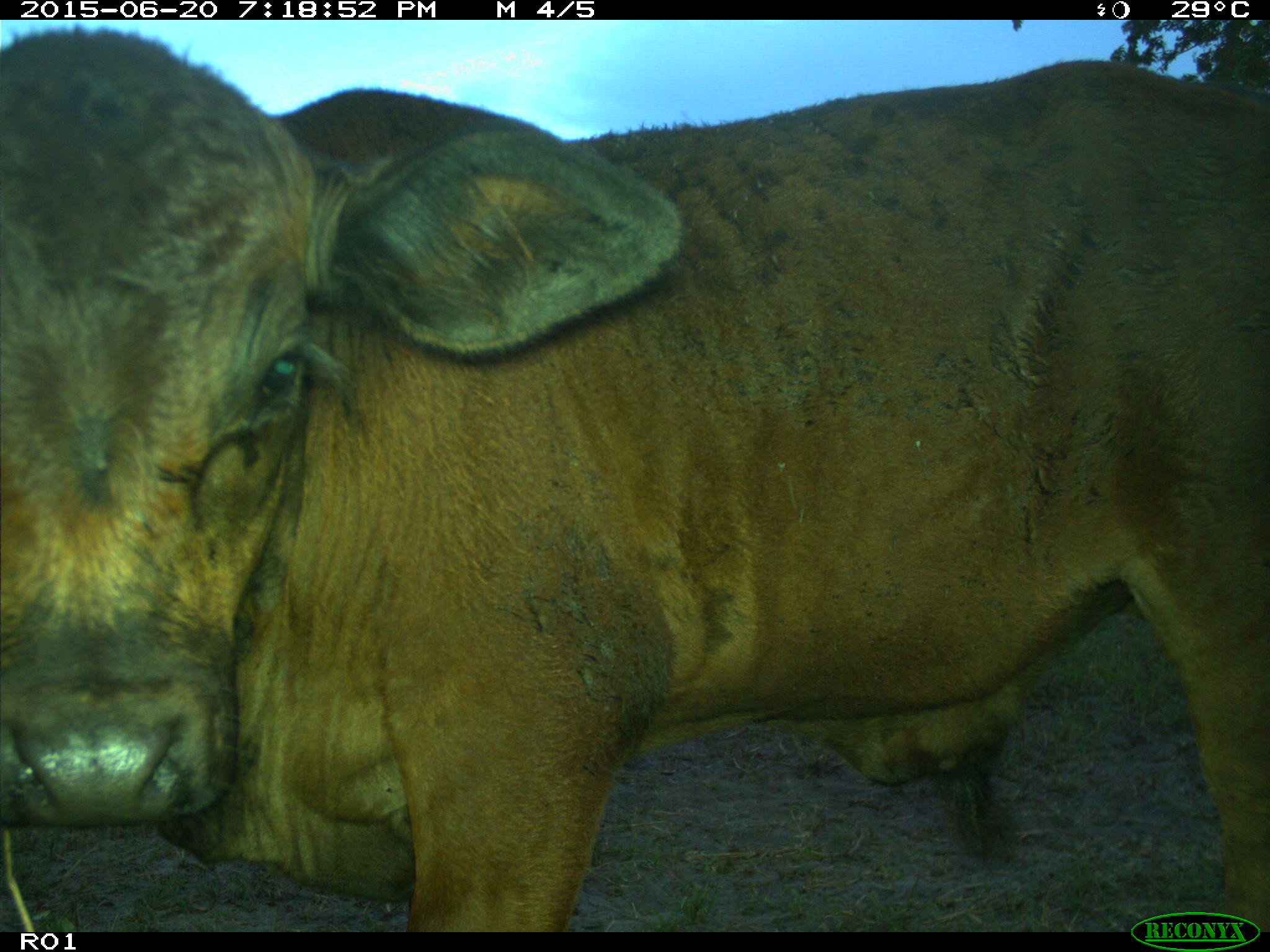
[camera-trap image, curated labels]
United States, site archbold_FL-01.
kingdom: Animalia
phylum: Chordata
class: Mammalia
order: Artiodactyla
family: Bovidae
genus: Bos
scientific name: Bos taurus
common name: domestic cow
Bos taurus (domestic cow).